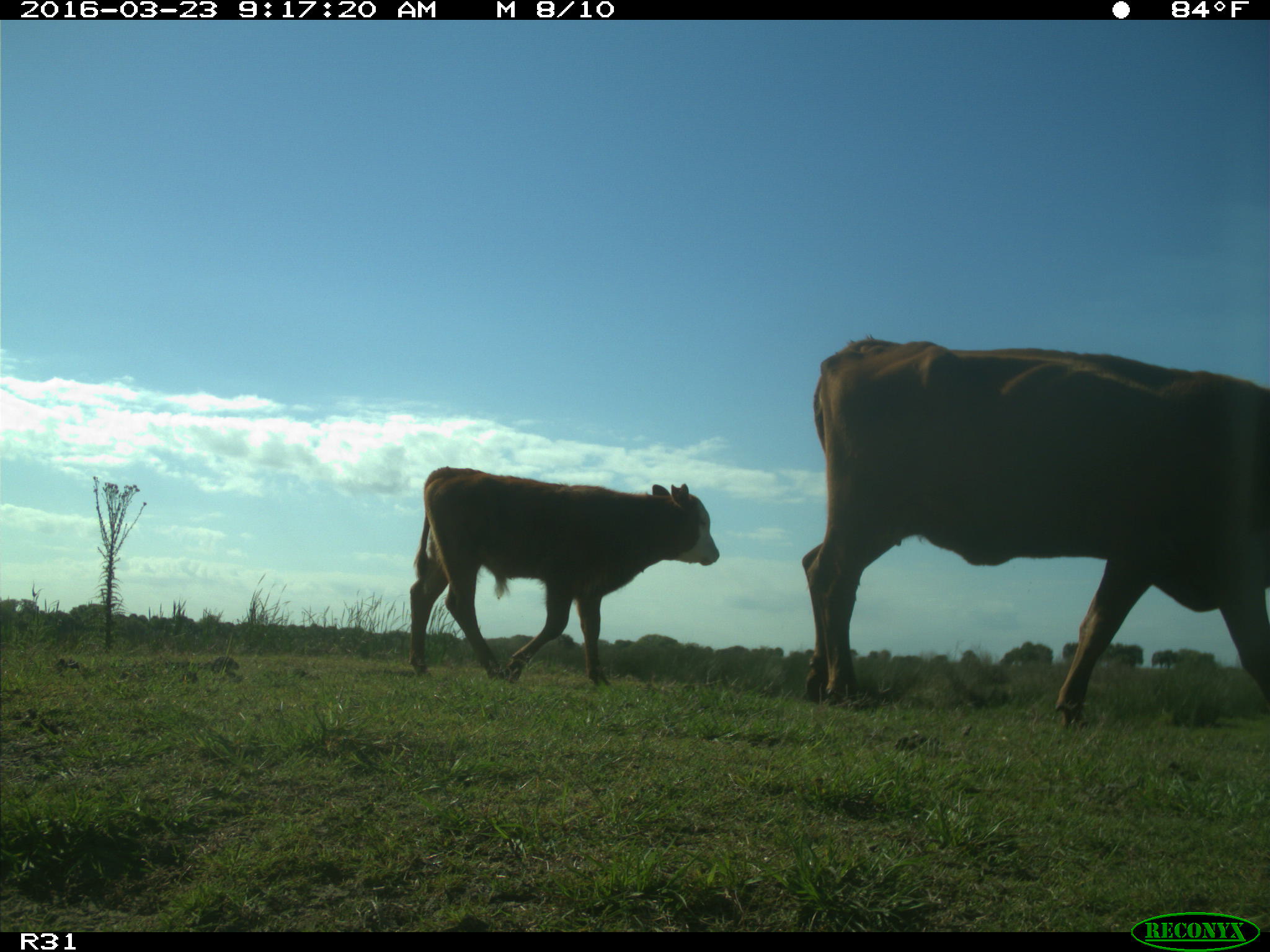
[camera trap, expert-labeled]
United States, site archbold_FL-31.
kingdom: Animalia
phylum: Chordata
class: Mammalia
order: Artiodactyla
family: Bovidae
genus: Bos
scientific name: Bos taurus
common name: domestic cow